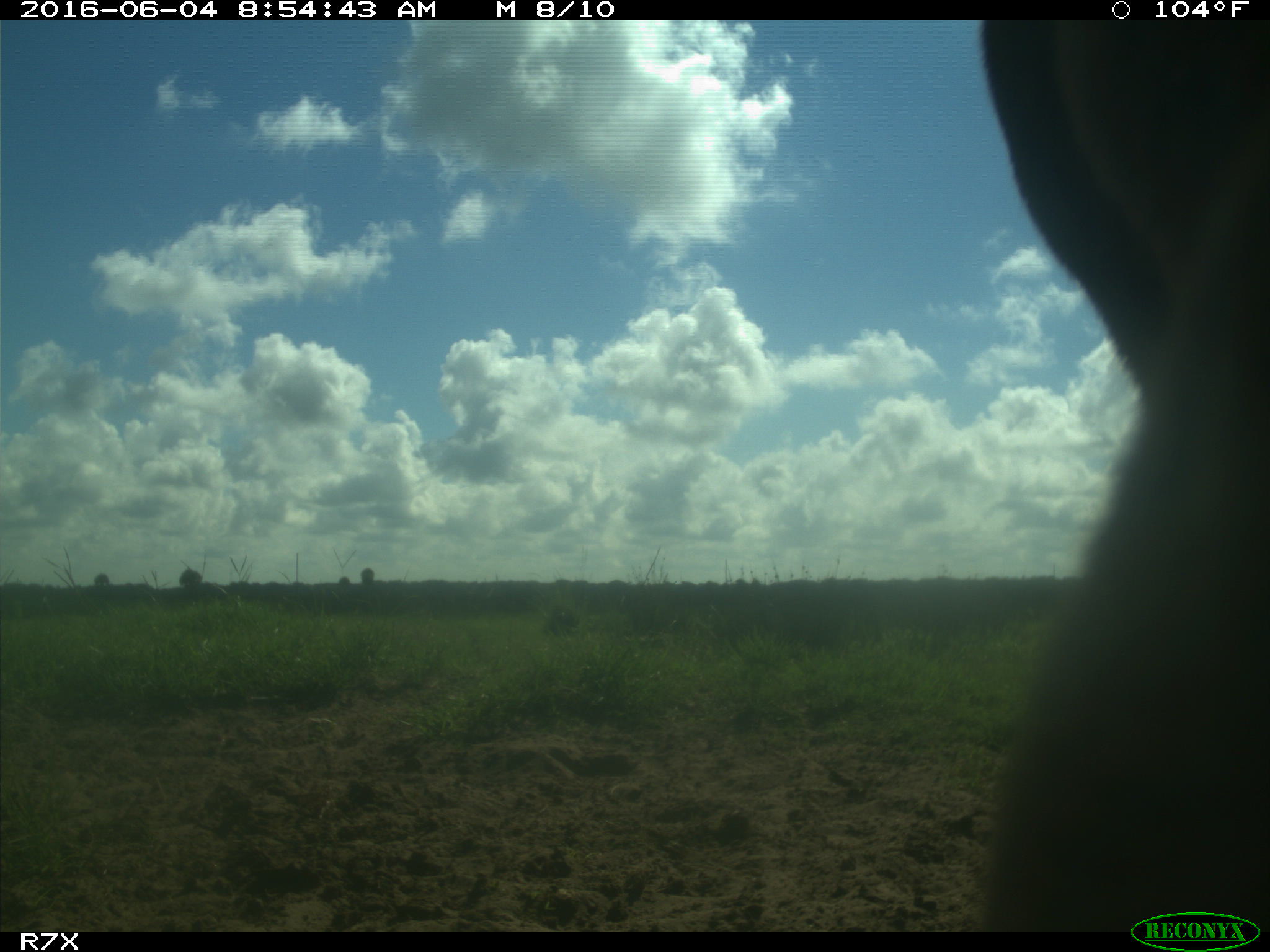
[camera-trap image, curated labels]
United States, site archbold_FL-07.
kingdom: Animalia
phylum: Chordata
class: Mammalia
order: Artiodactyla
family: Bovidae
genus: Bos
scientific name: Bos taurus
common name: domestic cow